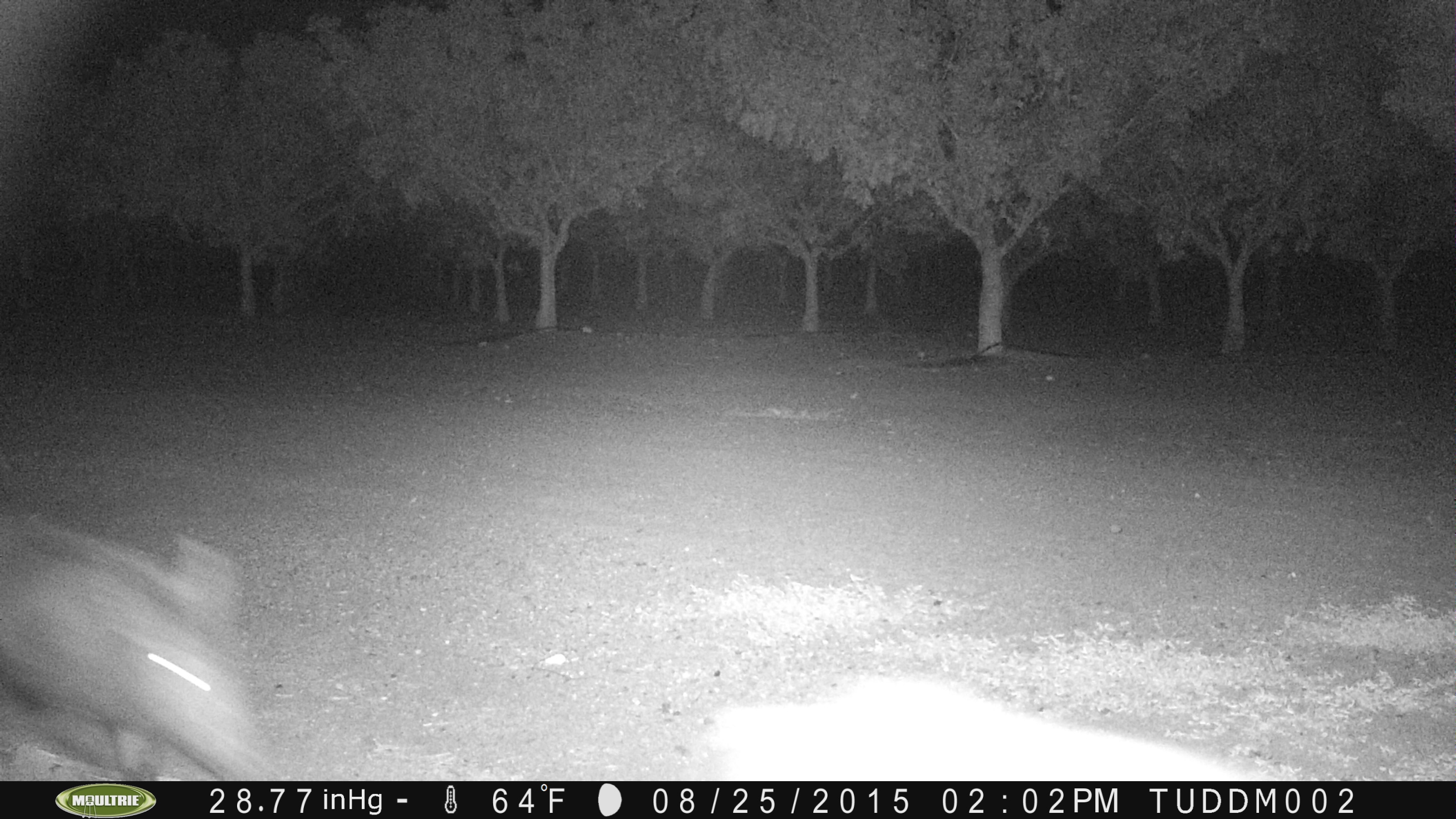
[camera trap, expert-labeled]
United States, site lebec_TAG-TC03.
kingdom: Animalia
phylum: Chordata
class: Mammalia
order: Artiodactyla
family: Suidae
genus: Sus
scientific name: Sus scrofa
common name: wild boar